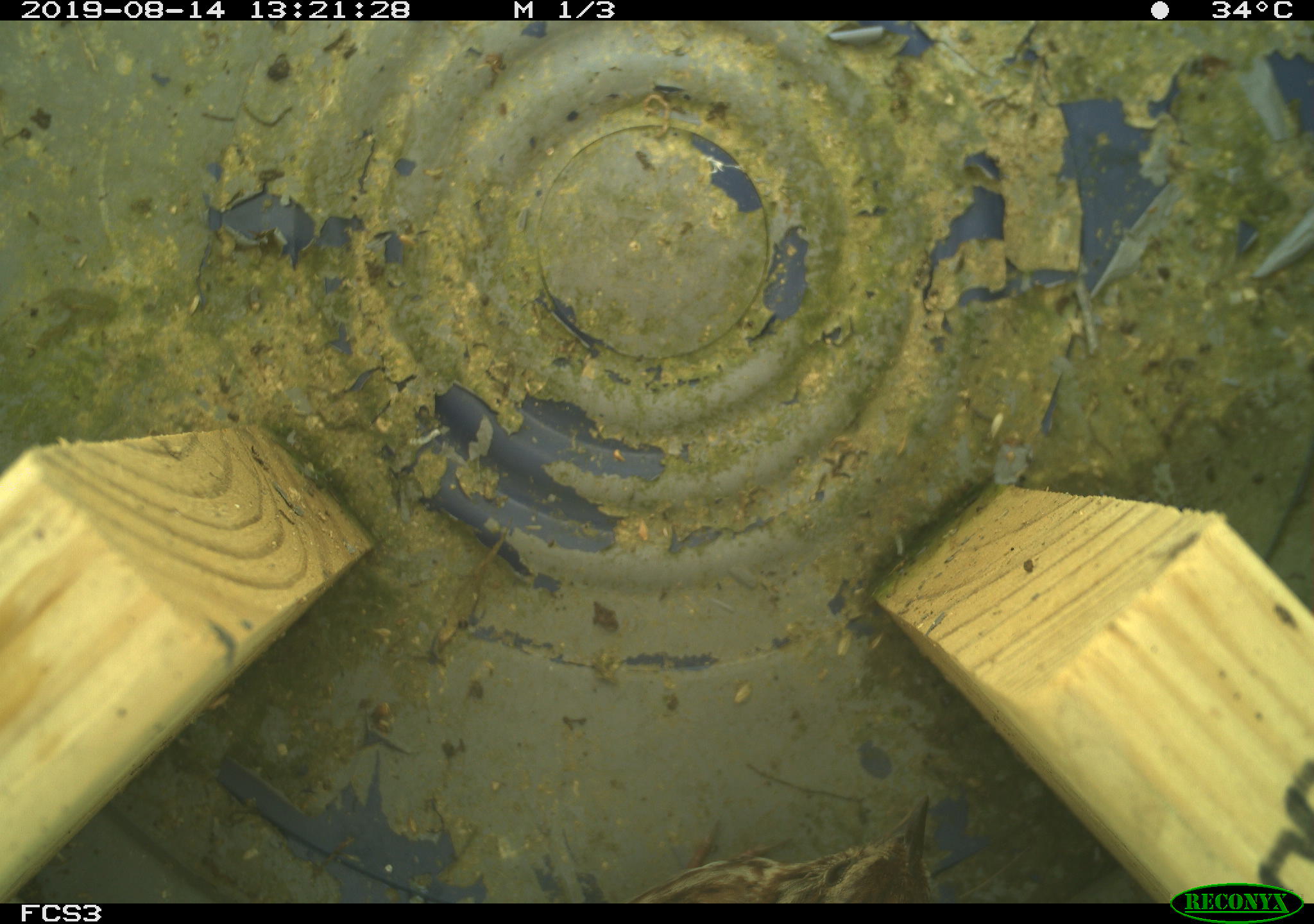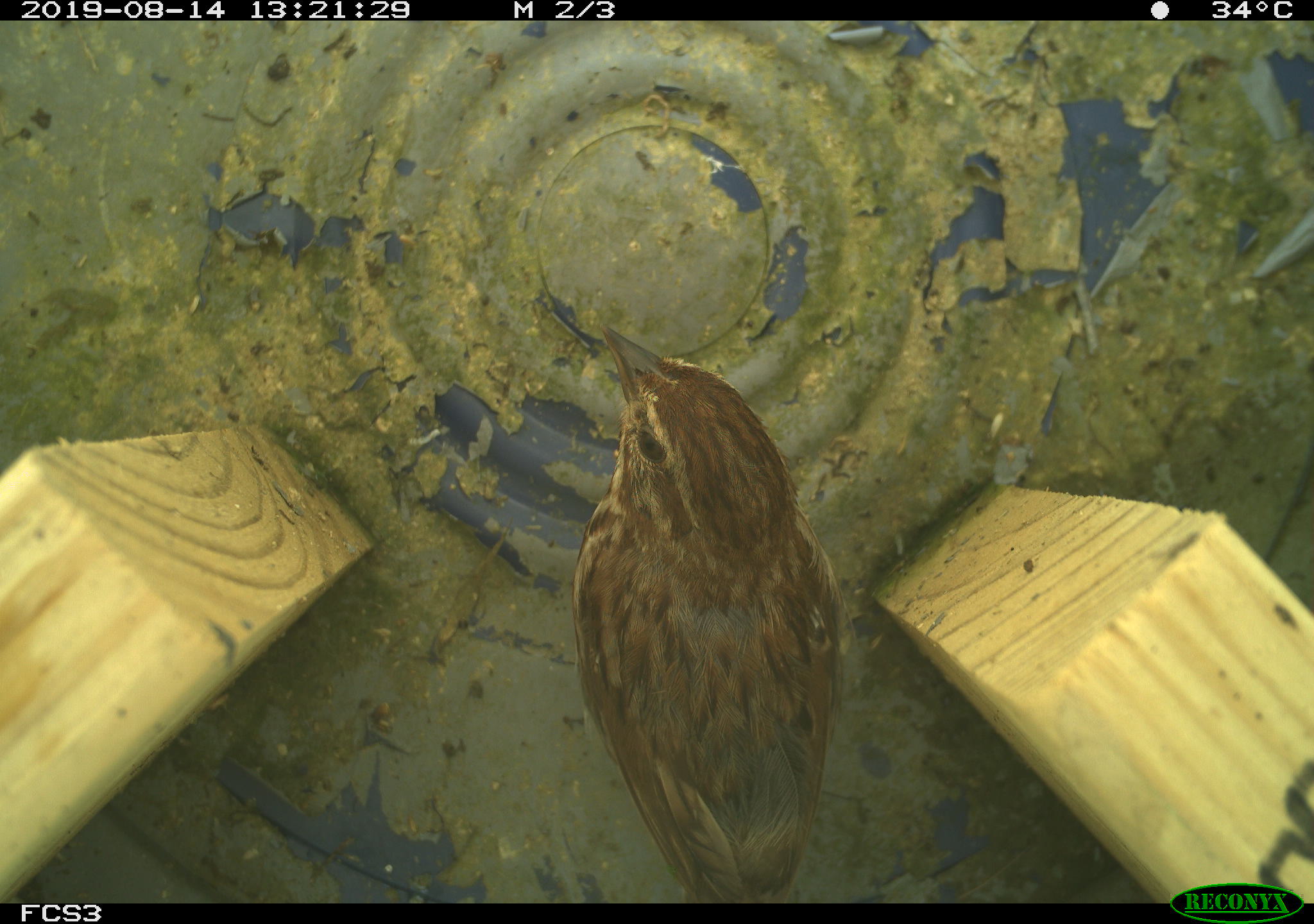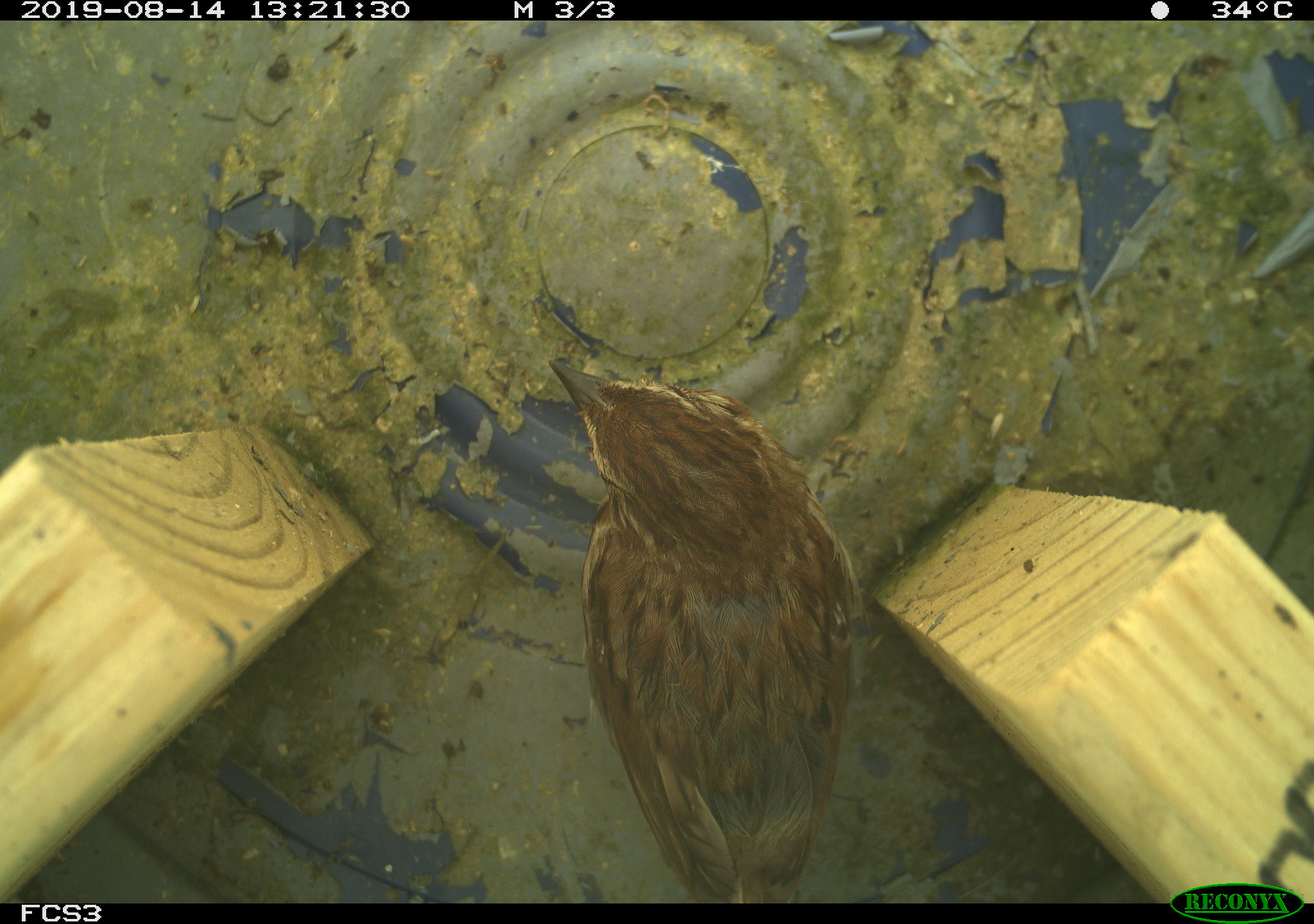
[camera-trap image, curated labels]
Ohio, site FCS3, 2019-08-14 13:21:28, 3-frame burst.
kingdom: Animalia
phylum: Chordata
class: Aves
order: Passeriformes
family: Passerellidae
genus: Melospiza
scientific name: Melospiza melodia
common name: song sparrow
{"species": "song sparrow (Melospiza melodia)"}